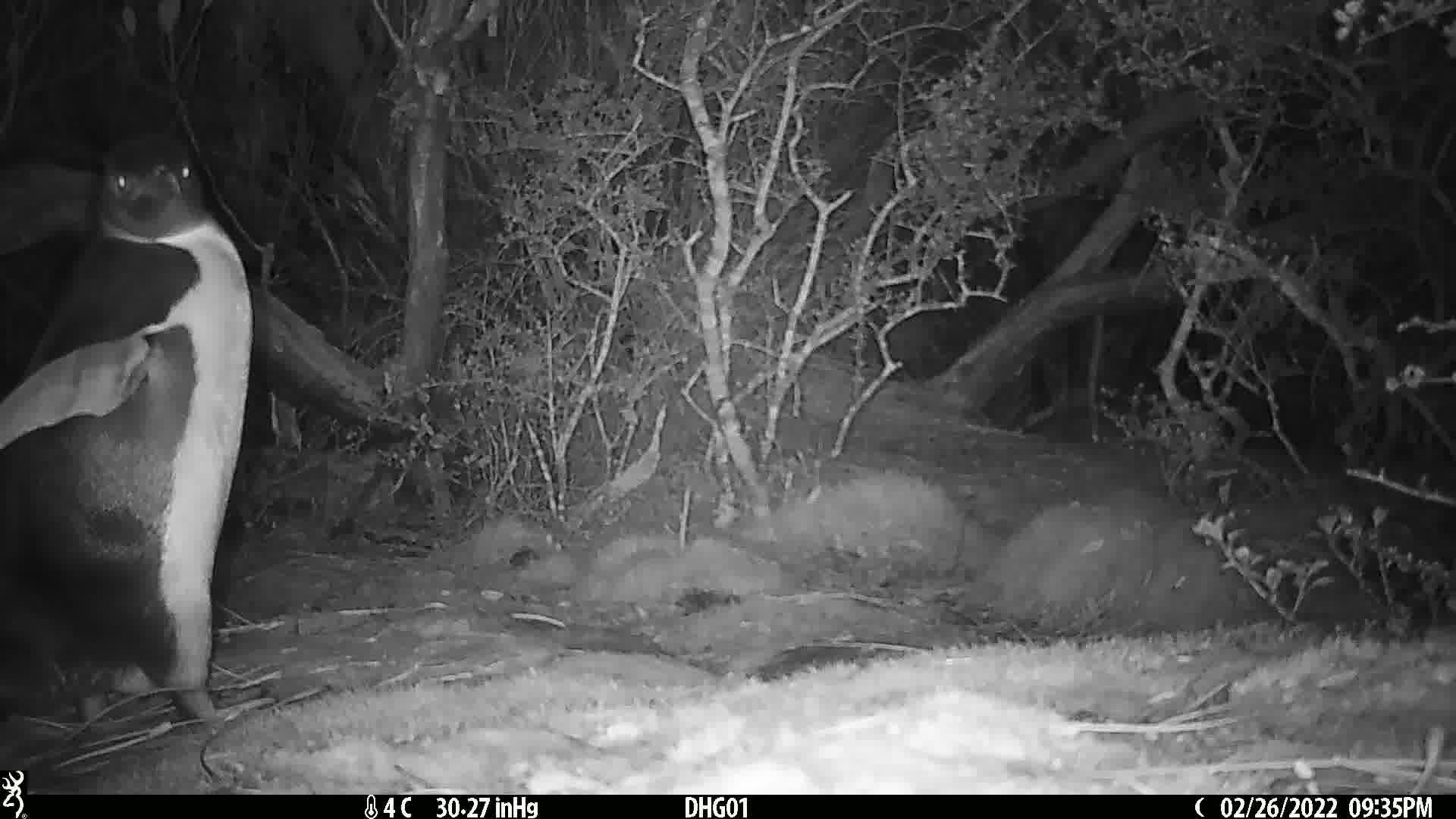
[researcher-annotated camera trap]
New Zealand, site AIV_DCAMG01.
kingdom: Animalia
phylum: Chordata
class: Aves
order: Sphenisciformes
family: Spheniscidae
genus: Megadyptes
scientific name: Megadyptes antipodes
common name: yellow-eyed penguin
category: yellow eyed penguin